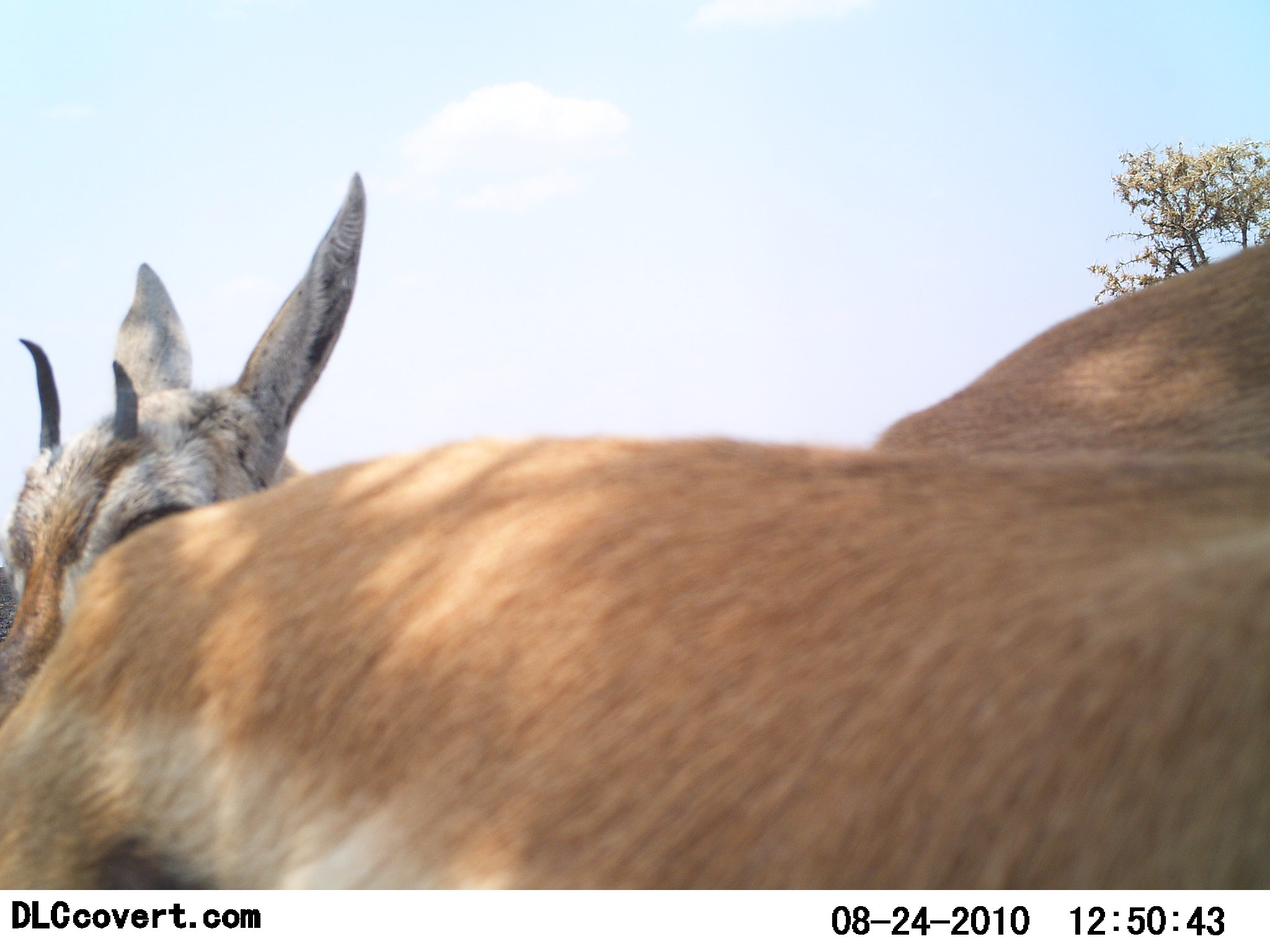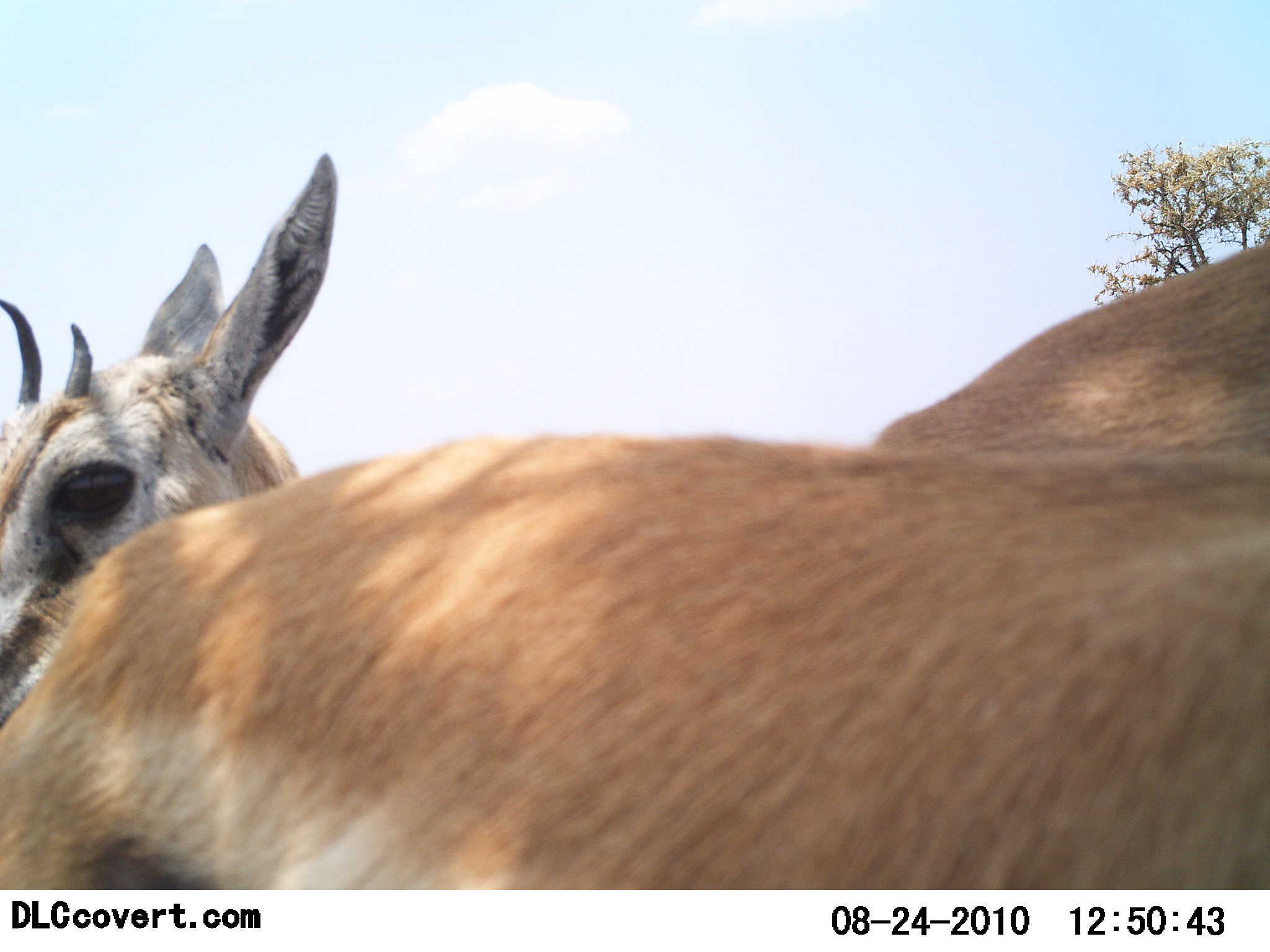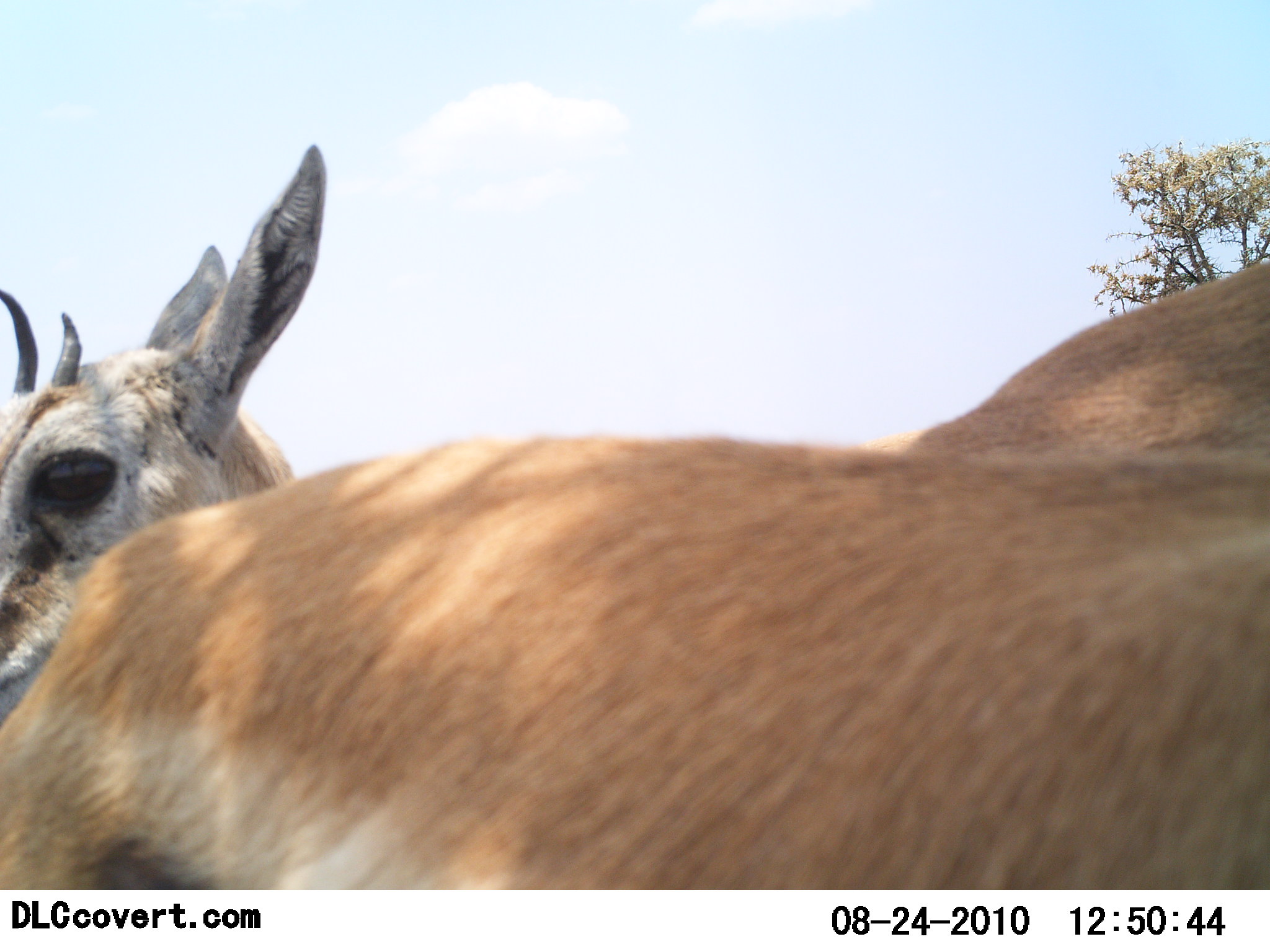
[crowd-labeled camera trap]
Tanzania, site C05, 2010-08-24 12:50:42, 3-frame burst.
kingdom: Animalia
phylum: Chordata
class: Mammalia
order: Artiodactyla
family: Bovidae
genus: Eudorcas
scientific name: Eudorcas thomsonii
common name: thomson's gazelle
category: gazellethomsons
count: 3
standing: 100%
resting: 0%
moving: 0%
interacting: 0%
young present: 18%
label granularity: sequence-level